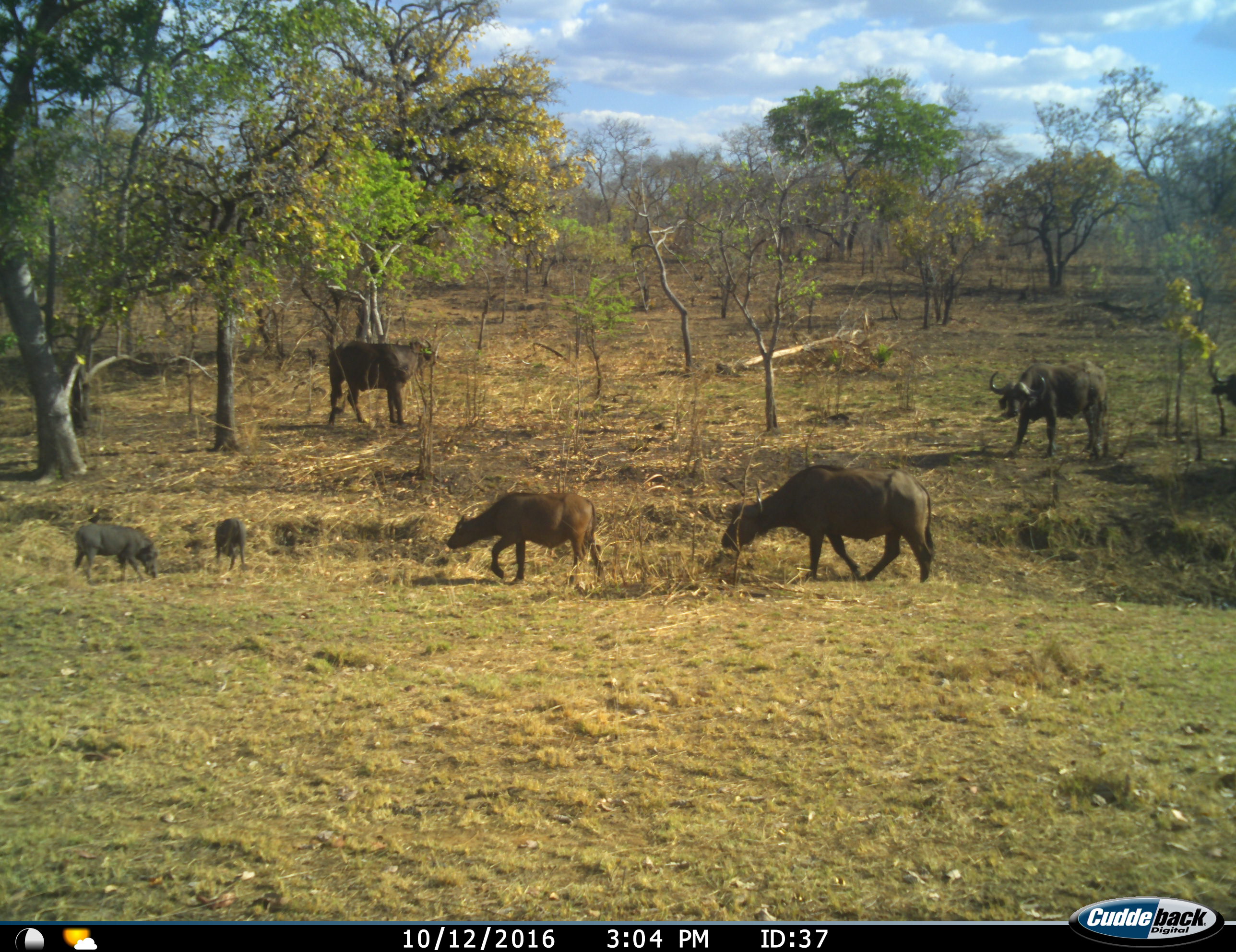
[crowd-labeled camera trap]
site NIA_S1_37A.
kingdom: Animalia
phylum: Chordata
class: Mammalia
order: Artiodactyla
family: Bovidae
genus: Syncerus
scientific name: Syncerus caffer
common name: african buffalo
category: buffalo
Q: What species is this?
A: Buffalo (african buffalo) (Syncerus caffer).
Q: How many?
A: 5.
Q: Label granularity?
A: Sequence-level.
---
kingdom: Animalia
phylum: Chordata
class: Mammalia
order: Artiodactyla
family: Suidae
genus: Phacochoerus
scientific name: Phacochoerus africanus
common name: warthog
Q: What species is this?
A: Warthog (Phacochoerus africanus).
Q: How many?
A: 2.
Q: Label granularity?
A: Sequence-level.